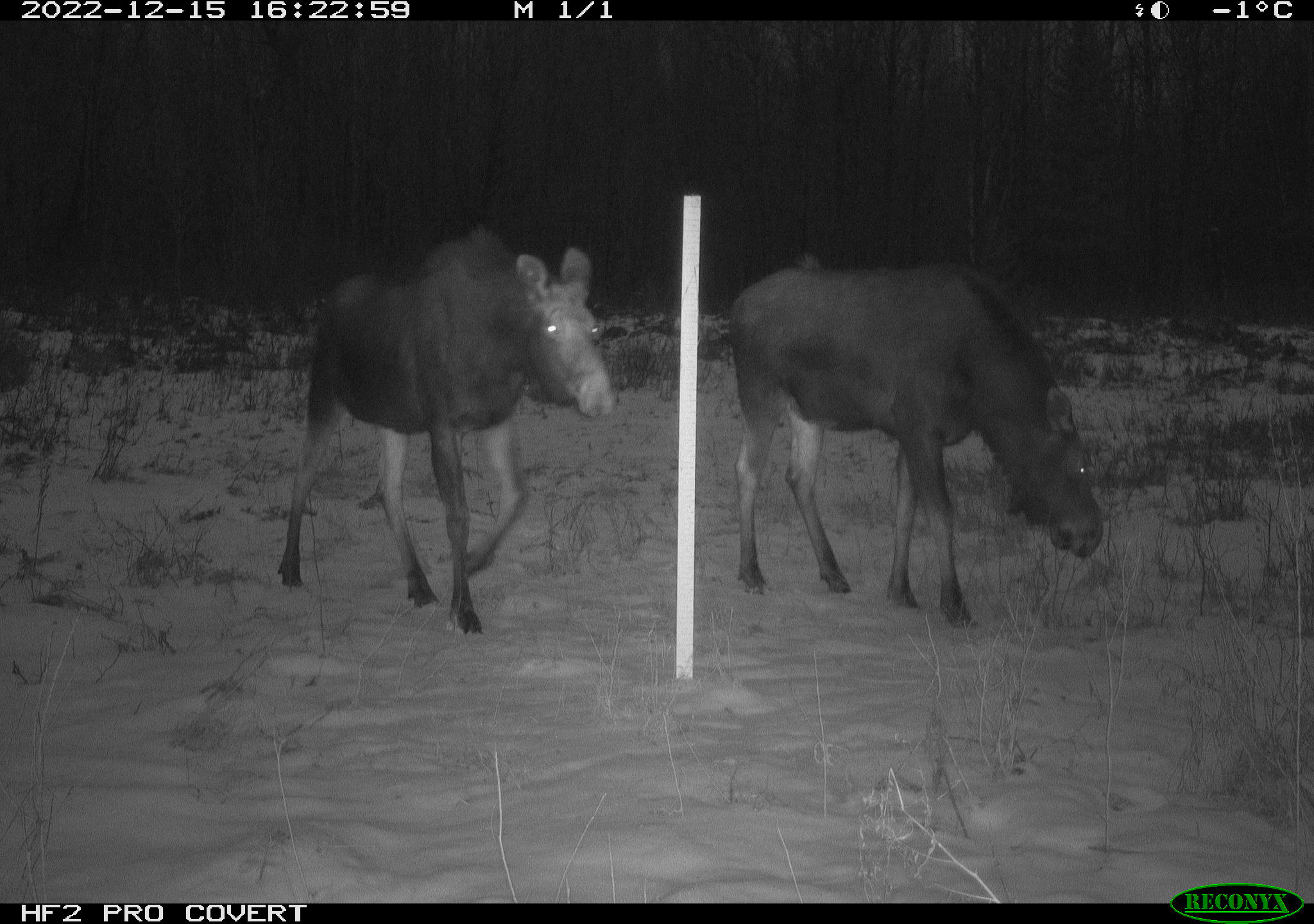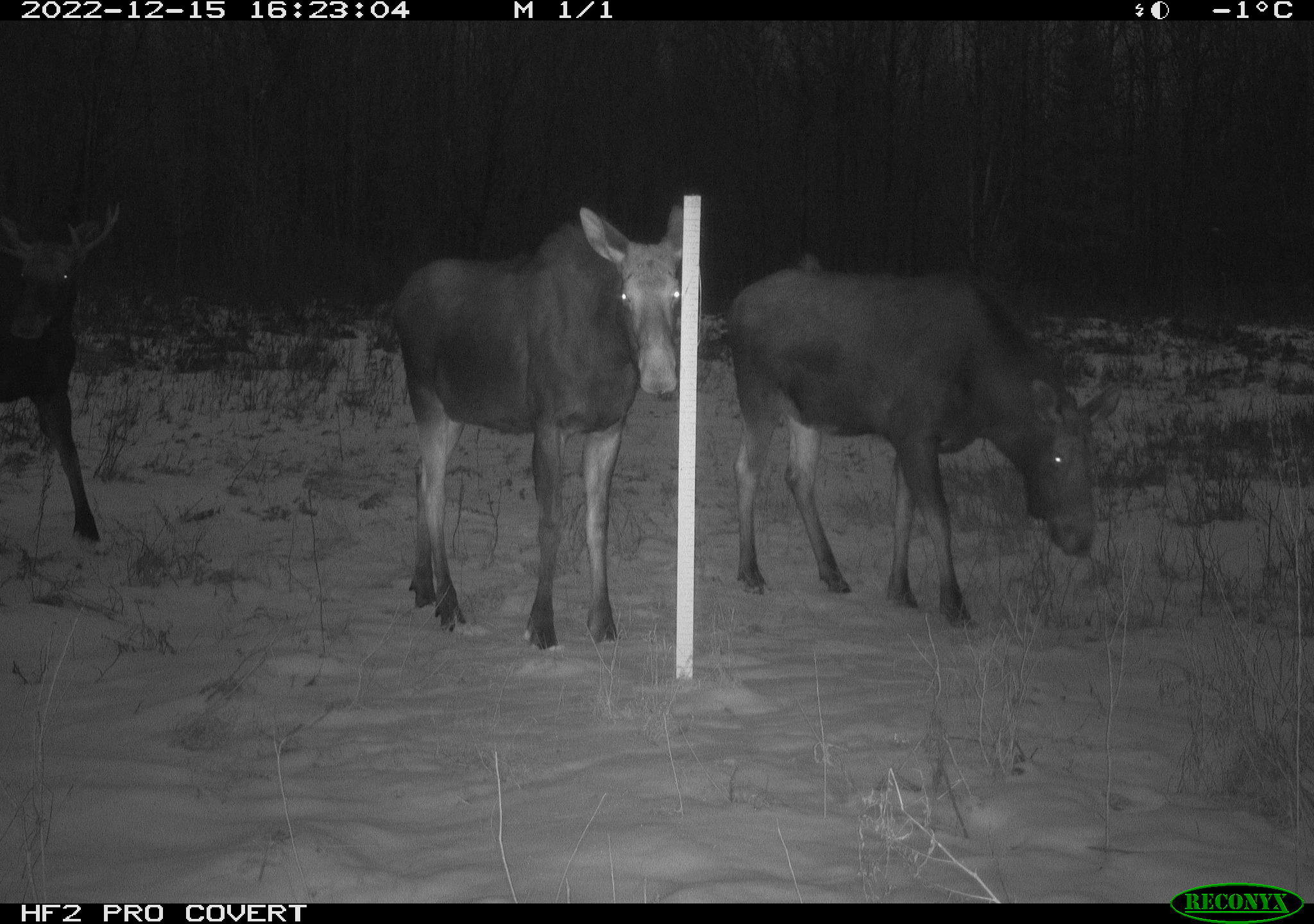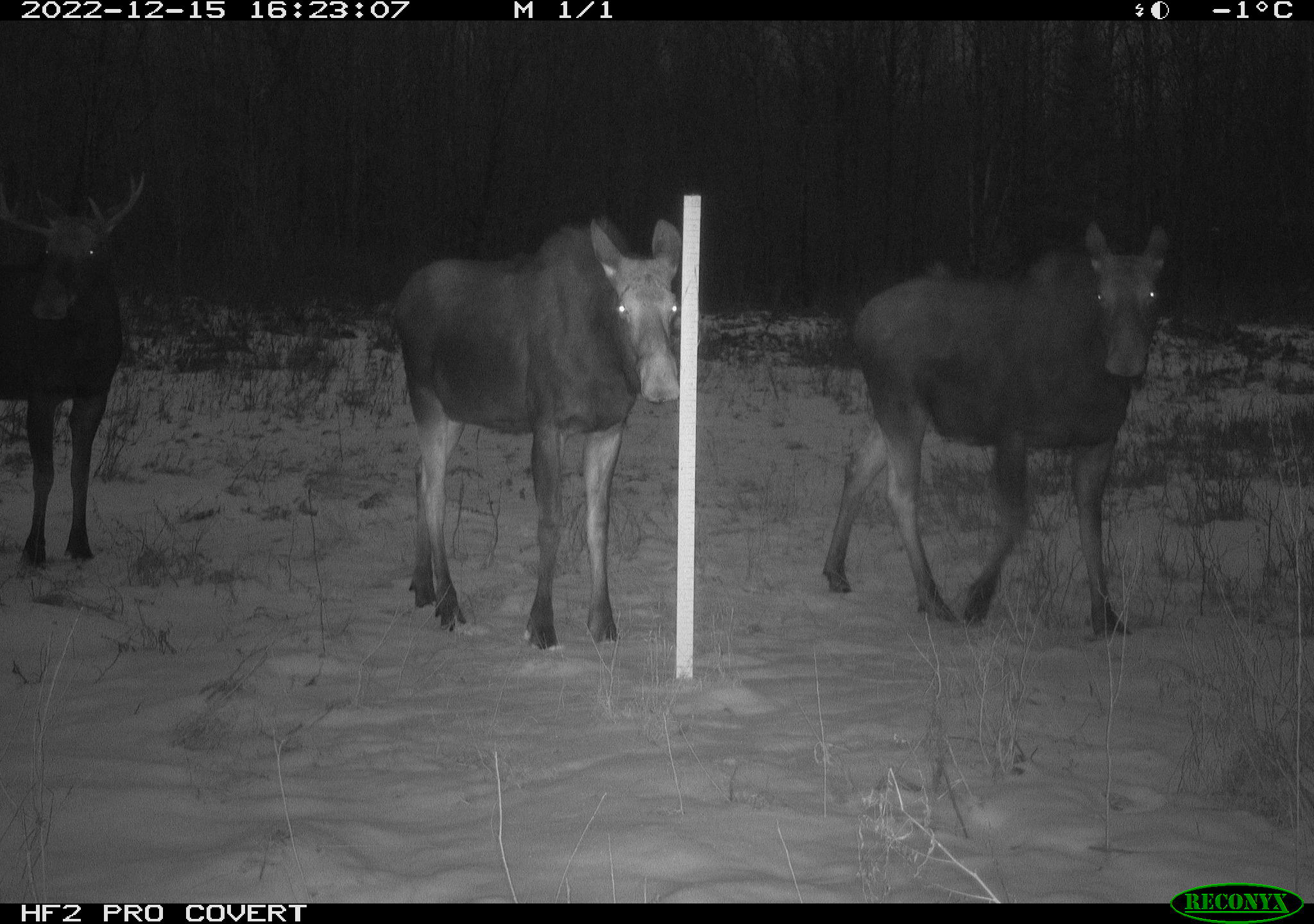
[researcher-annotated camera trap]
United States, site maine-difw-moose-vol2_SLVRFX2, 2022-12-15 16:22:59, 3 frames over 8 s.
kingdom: Animalia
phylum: Chordata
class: Mammalia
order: Artiodactyla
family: Cervidae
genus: Alces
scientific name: Alces alces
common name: moose